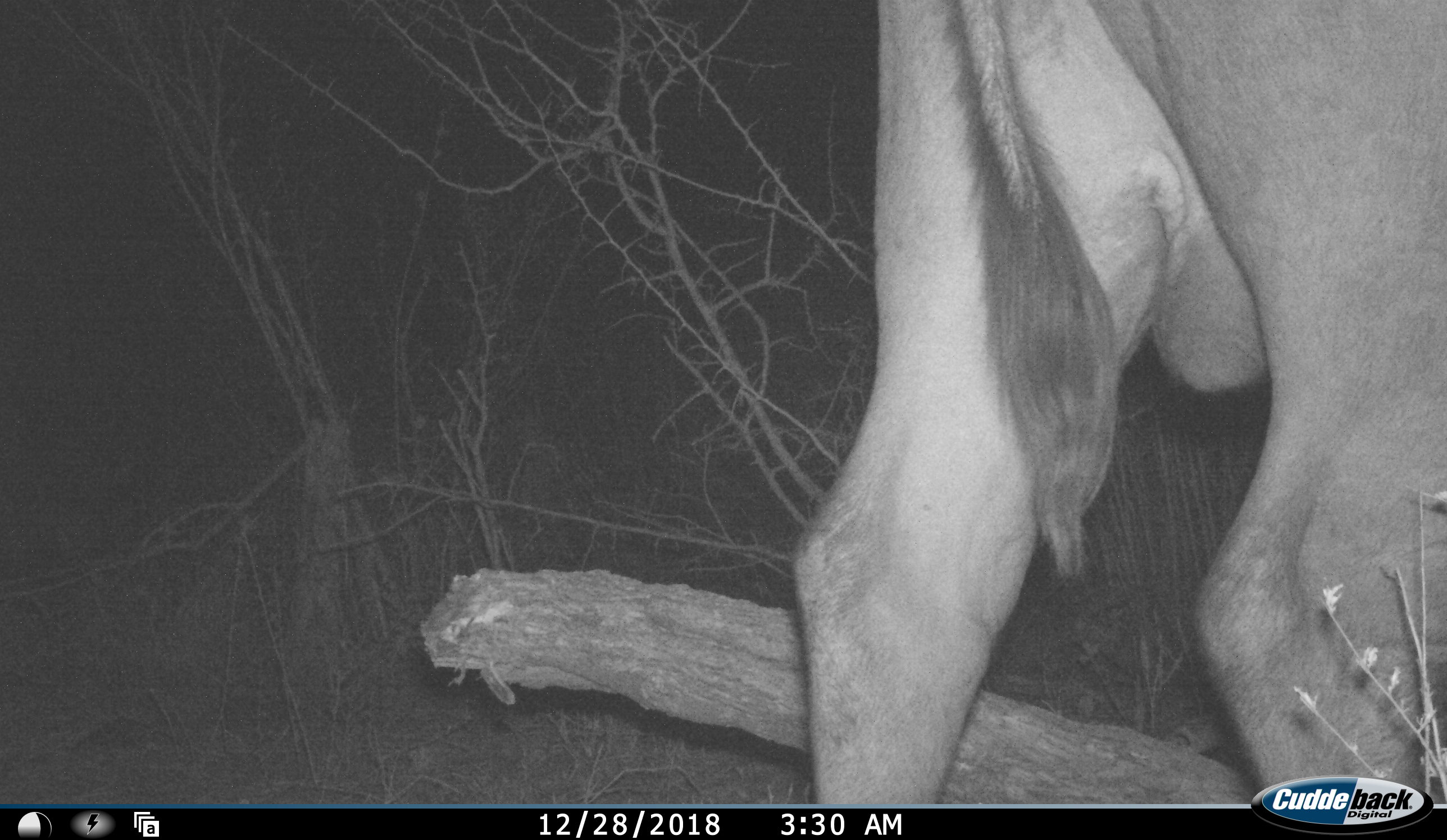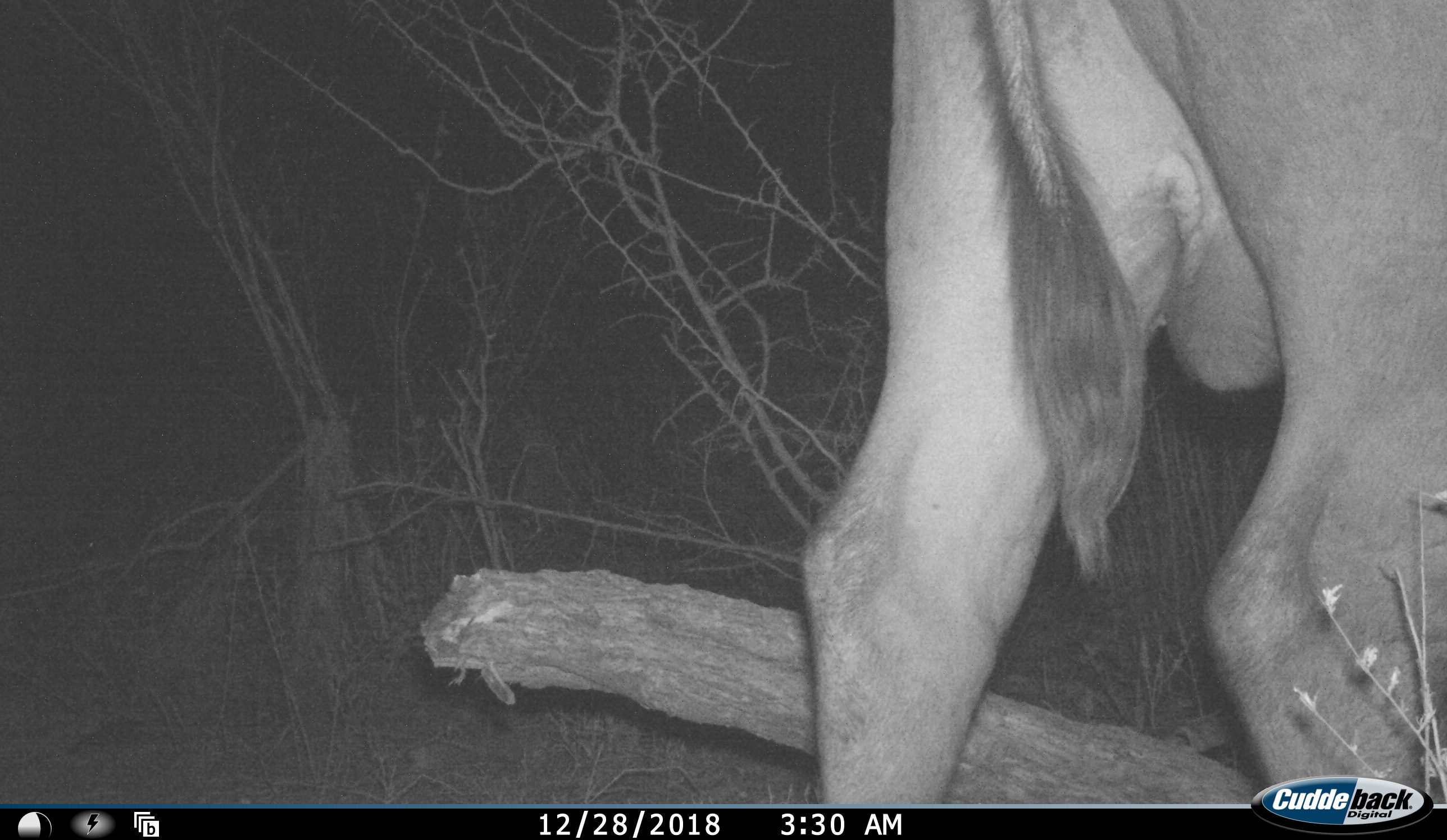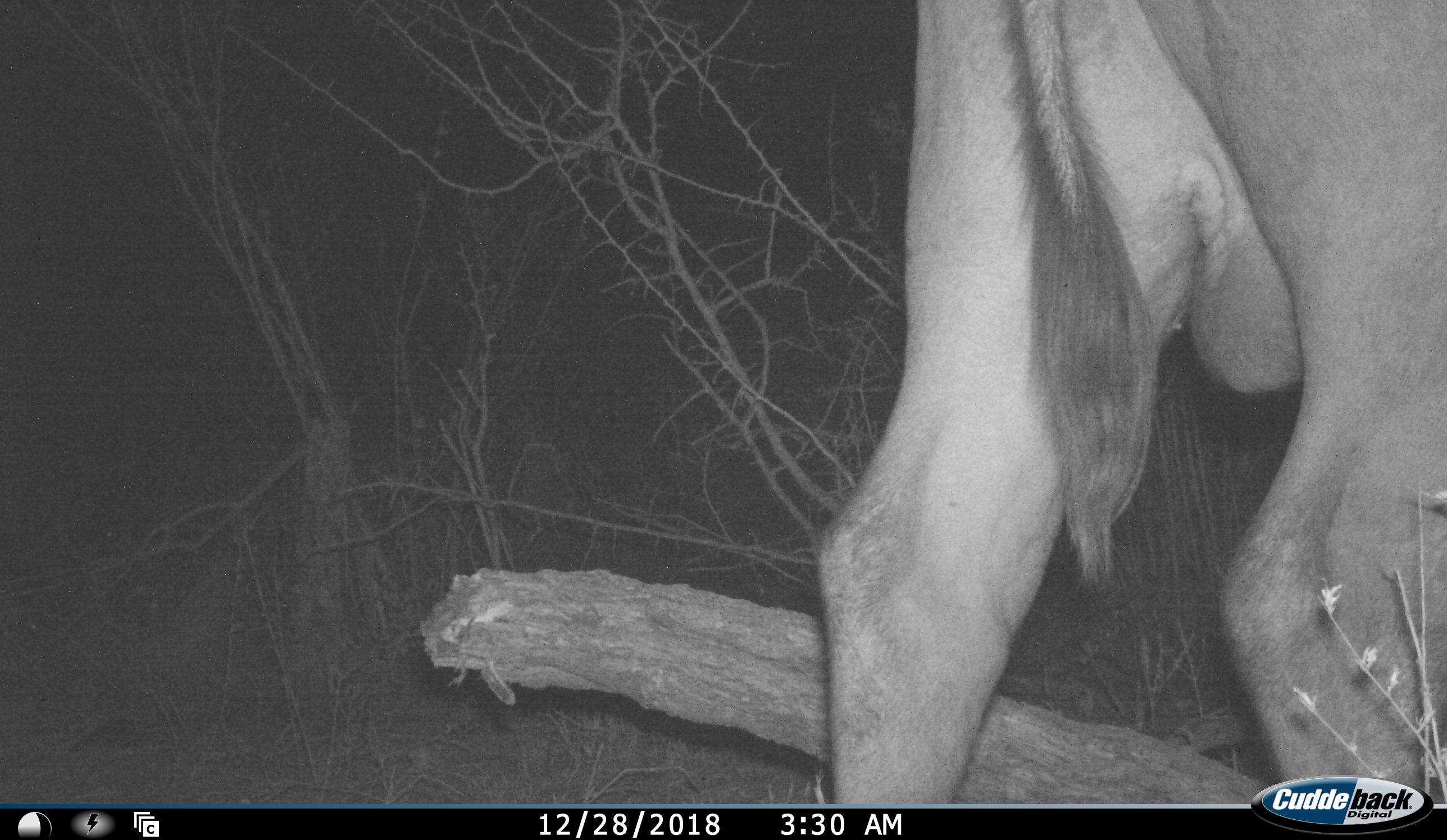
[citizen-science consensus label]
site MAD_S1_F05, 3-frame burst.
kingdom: Animalia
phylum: Chordata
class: Mammalia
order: Artiodactyla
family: Bovidae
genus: Tragelaphus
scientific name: Tragelaphus oryx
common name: eland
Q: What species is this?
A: Eland (Tragelaphus oryx).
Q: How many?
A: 1.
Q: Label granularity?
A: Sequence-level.